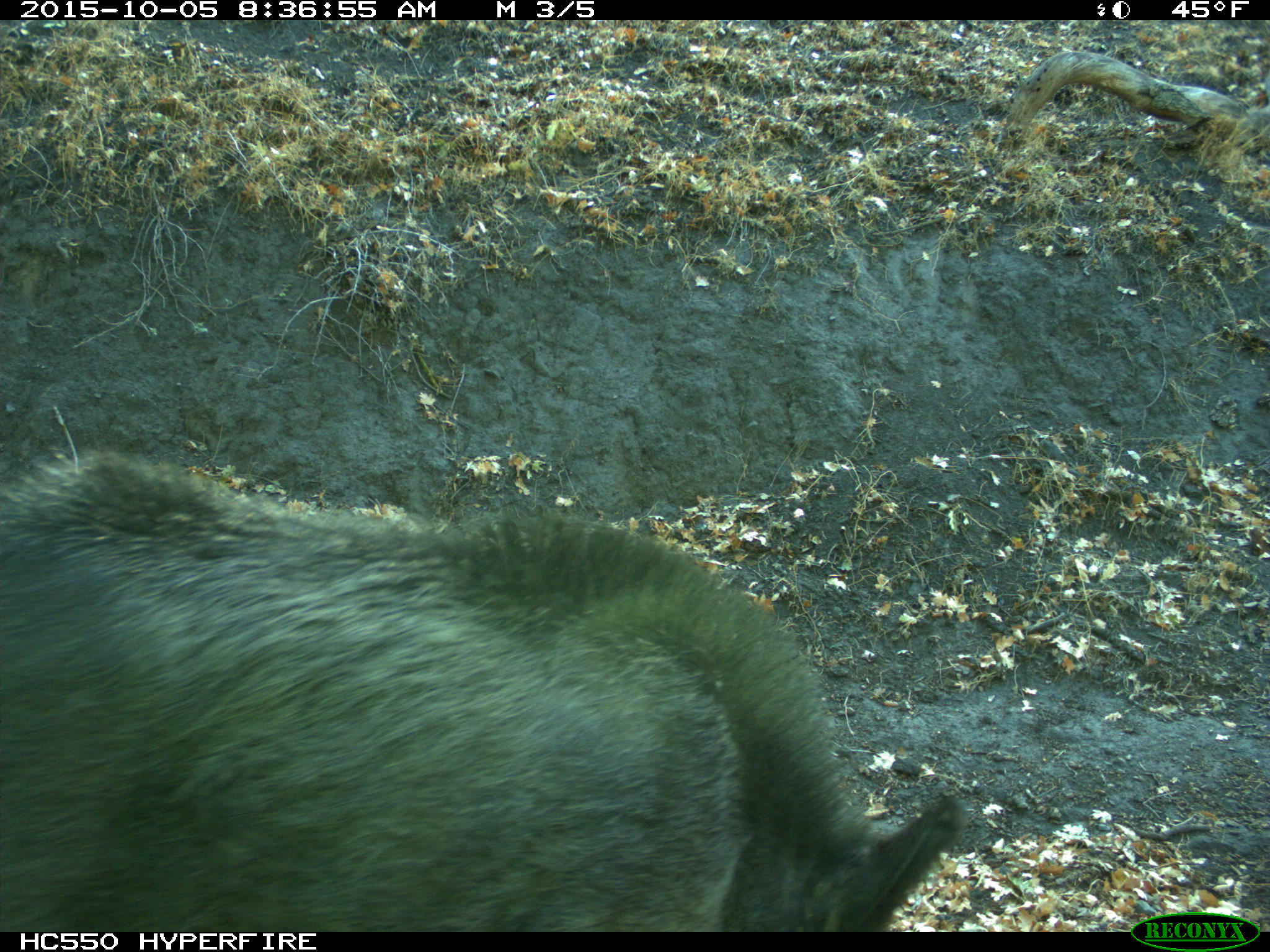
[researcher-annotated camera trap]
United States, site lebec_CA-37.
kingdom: Animalia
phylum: Chordata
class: Mammalia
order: Artiodactyla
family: Suidae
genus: Sus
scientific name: Sus scrofa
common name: wild boar